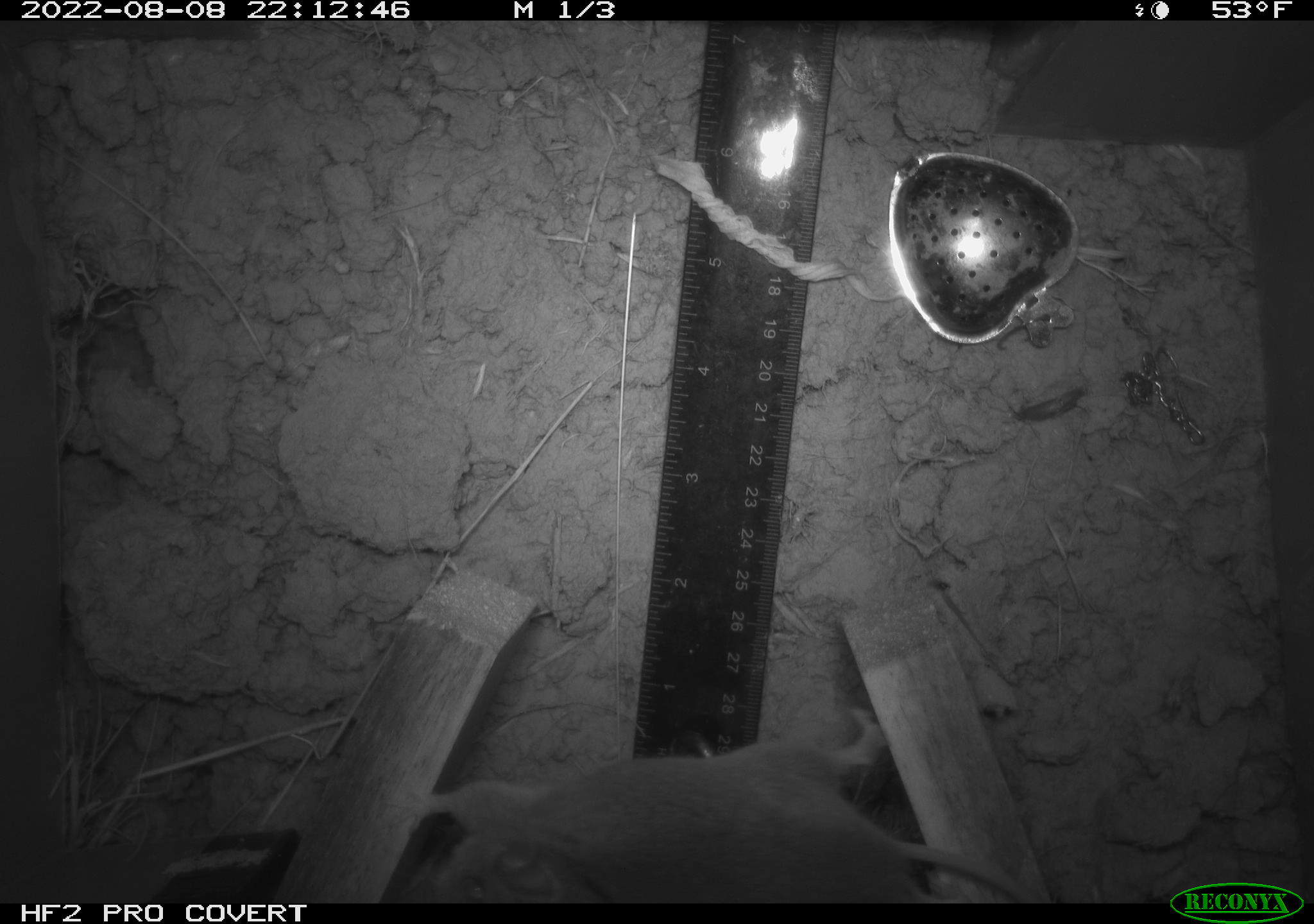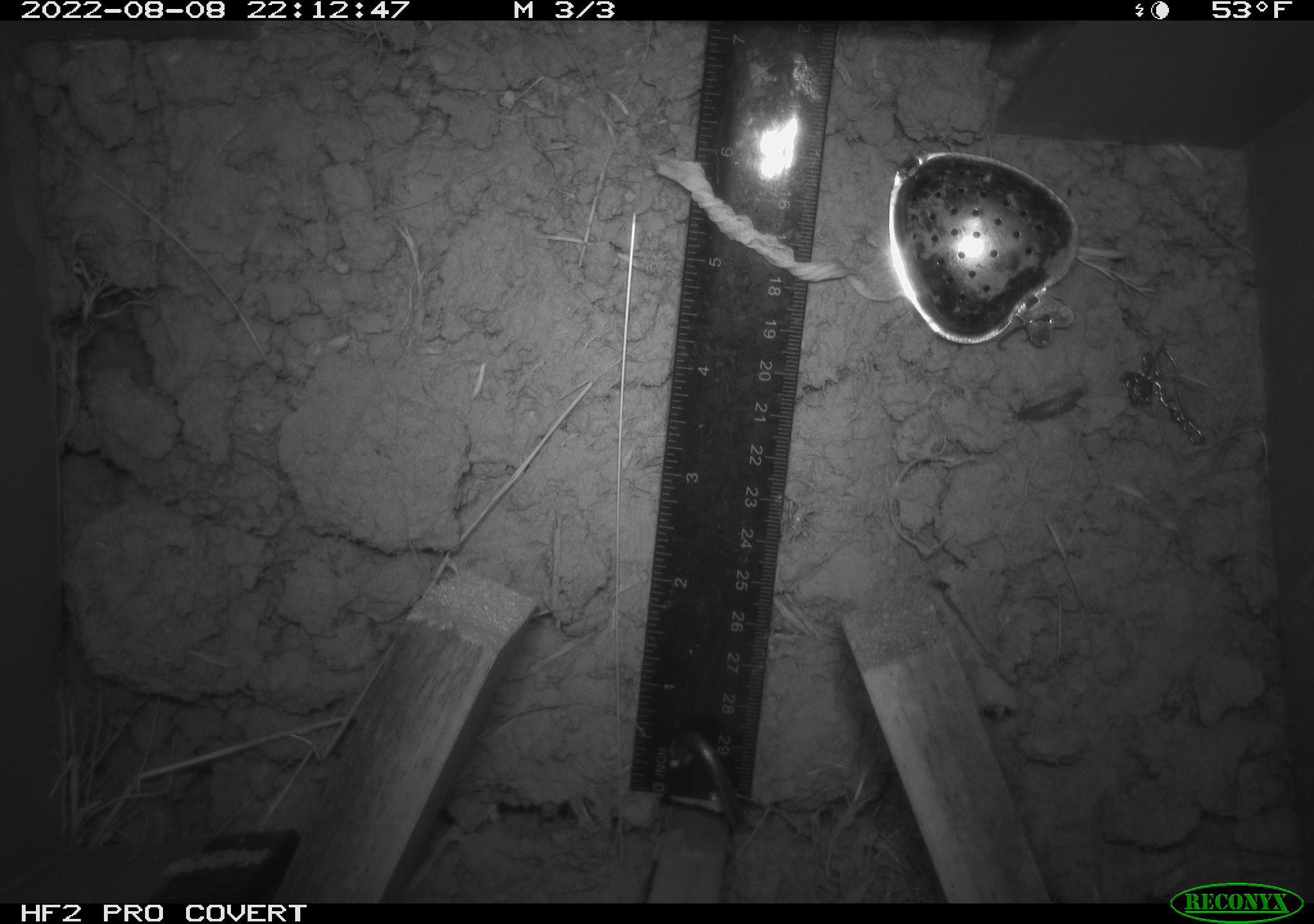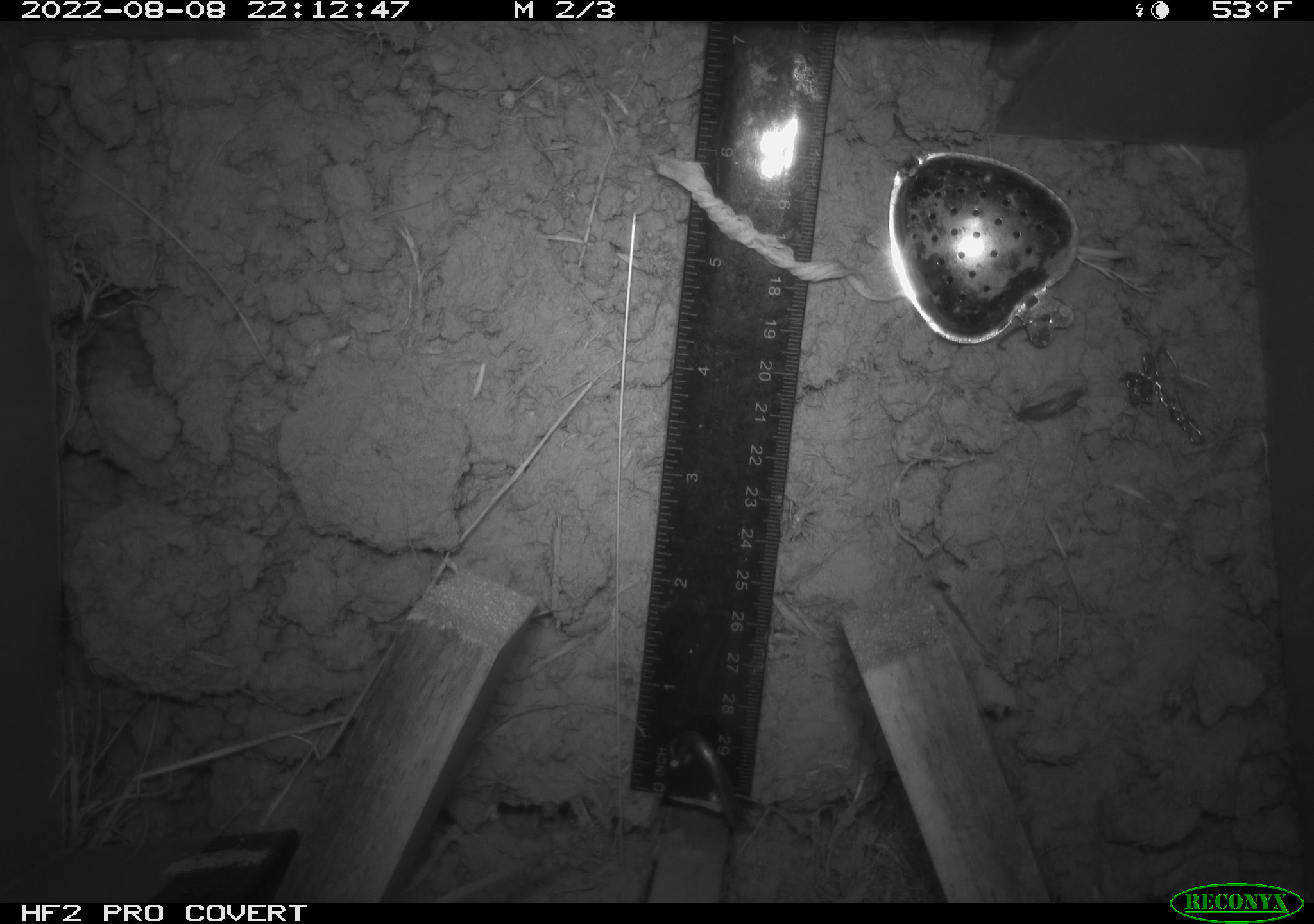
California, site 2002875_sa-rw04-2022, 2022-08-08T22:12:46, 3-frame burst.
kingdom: Animalia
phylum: Chordata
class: Mammalia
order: Rodentia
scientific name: Rodentia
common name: mouse species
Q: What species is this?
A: Mouse species (Rodentia).